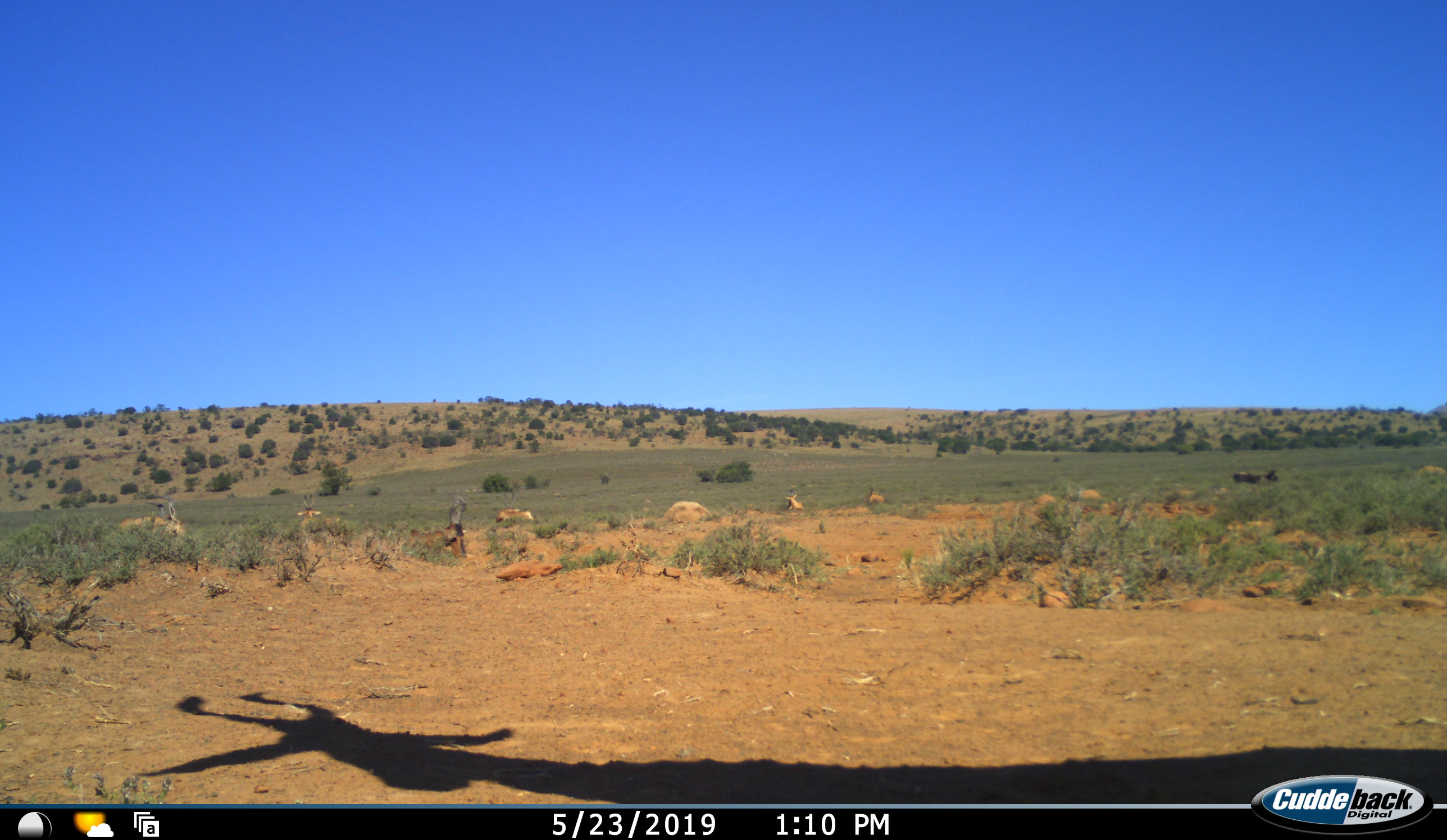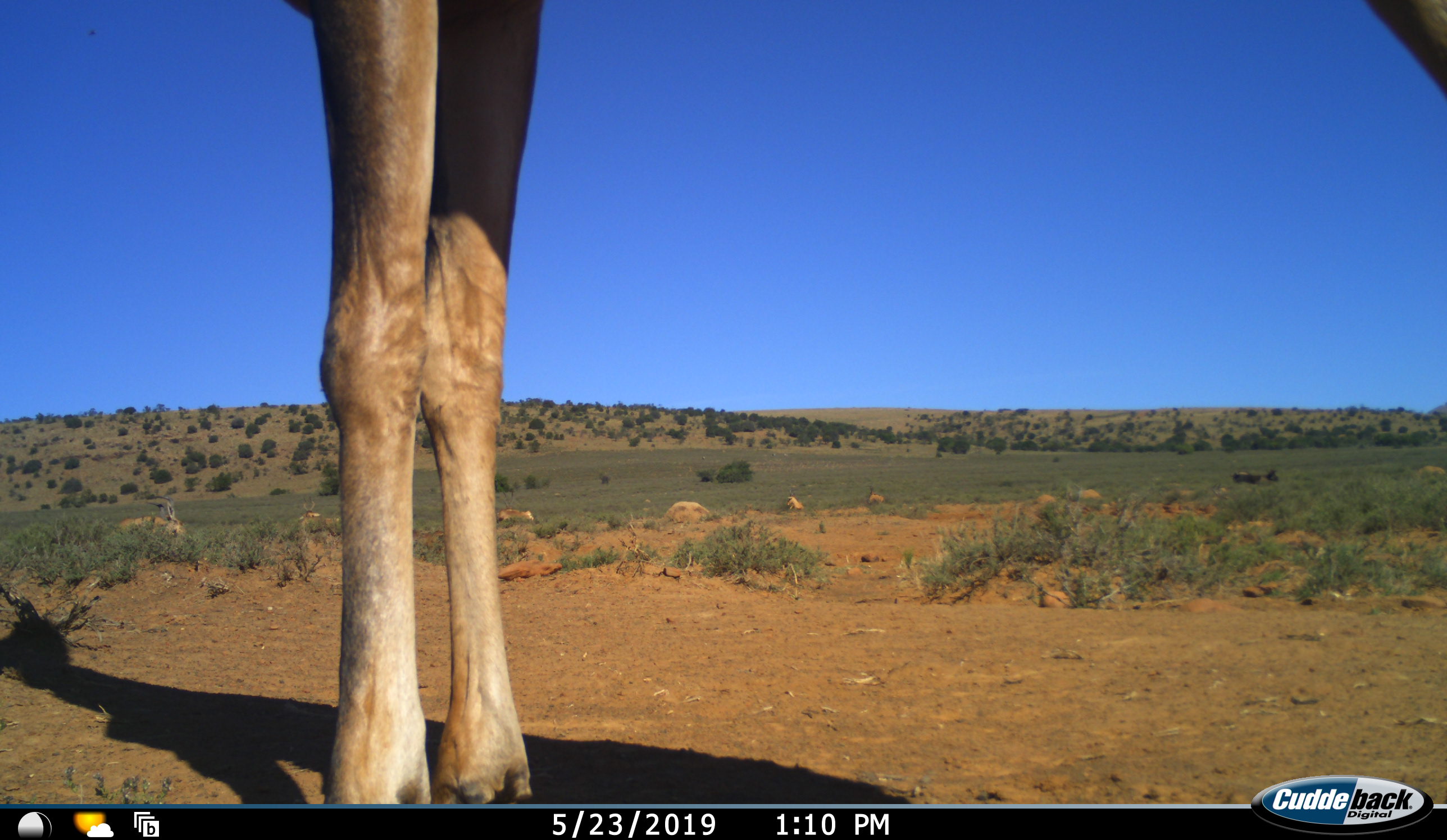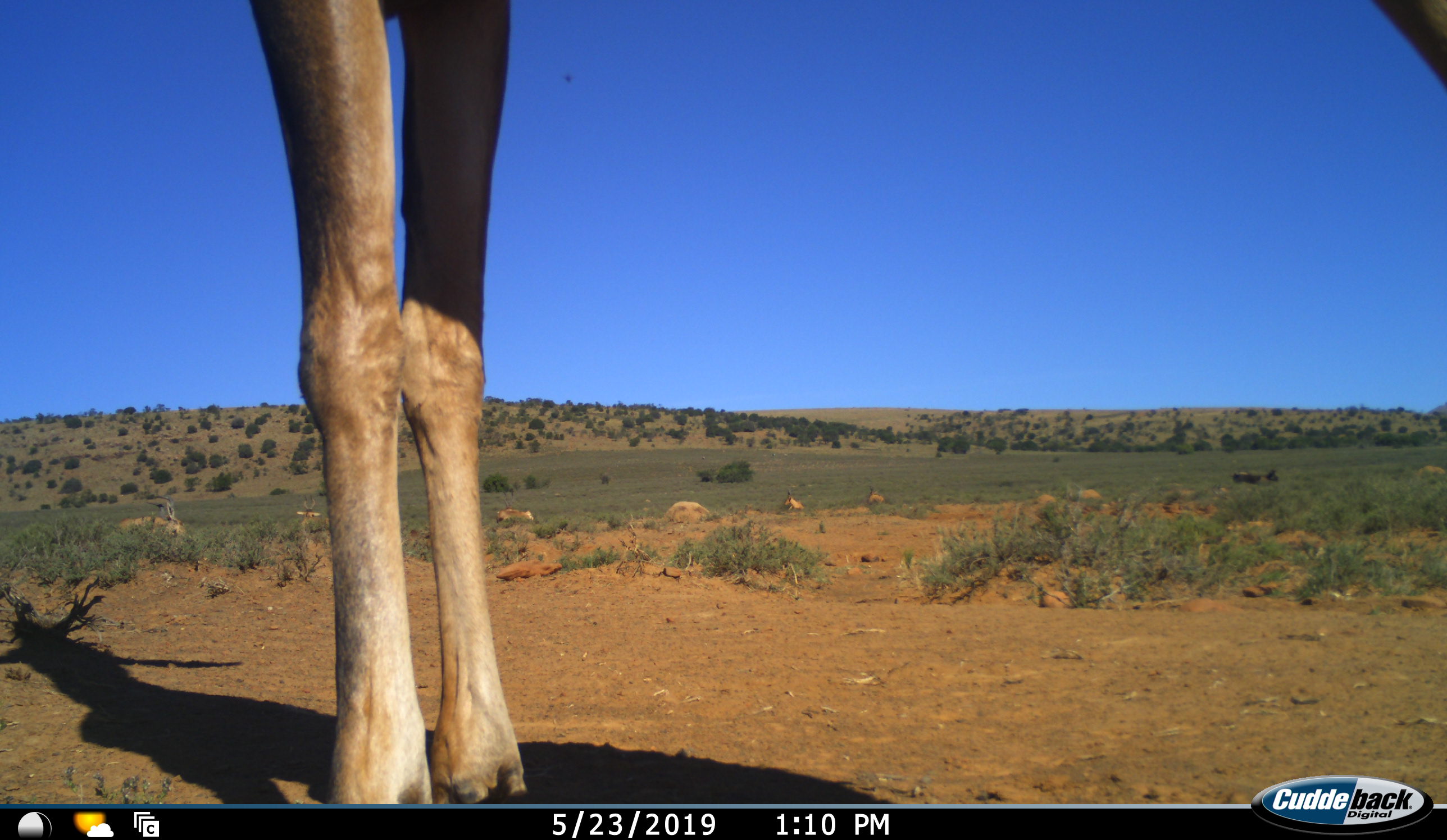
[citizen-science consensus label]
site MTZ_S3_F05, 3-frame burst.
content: unidentified animal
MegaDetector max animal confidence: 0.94